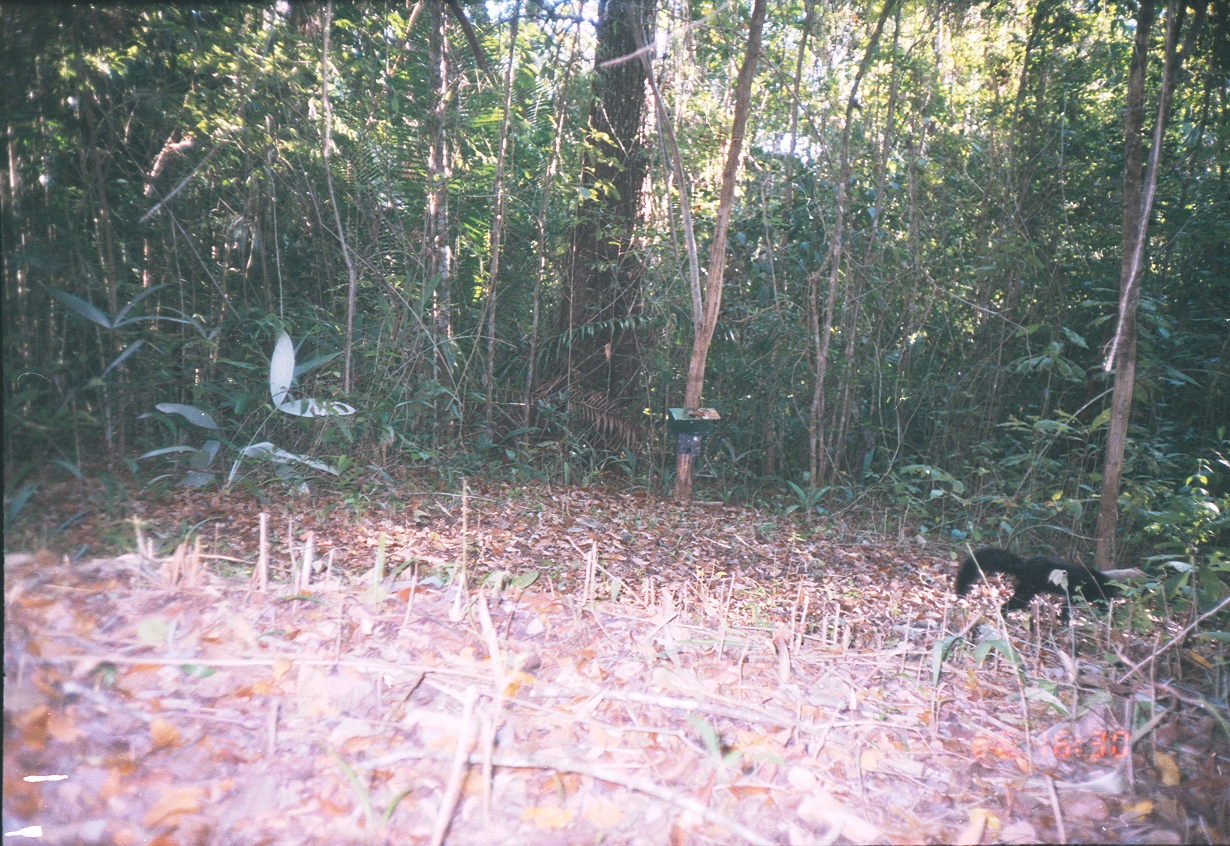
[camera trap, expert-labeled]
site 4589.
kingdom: Animalia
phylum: Chordata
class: Mammalia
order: Carnivora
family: Mustelidae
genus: Eira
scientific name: Eira barbara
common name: tayra